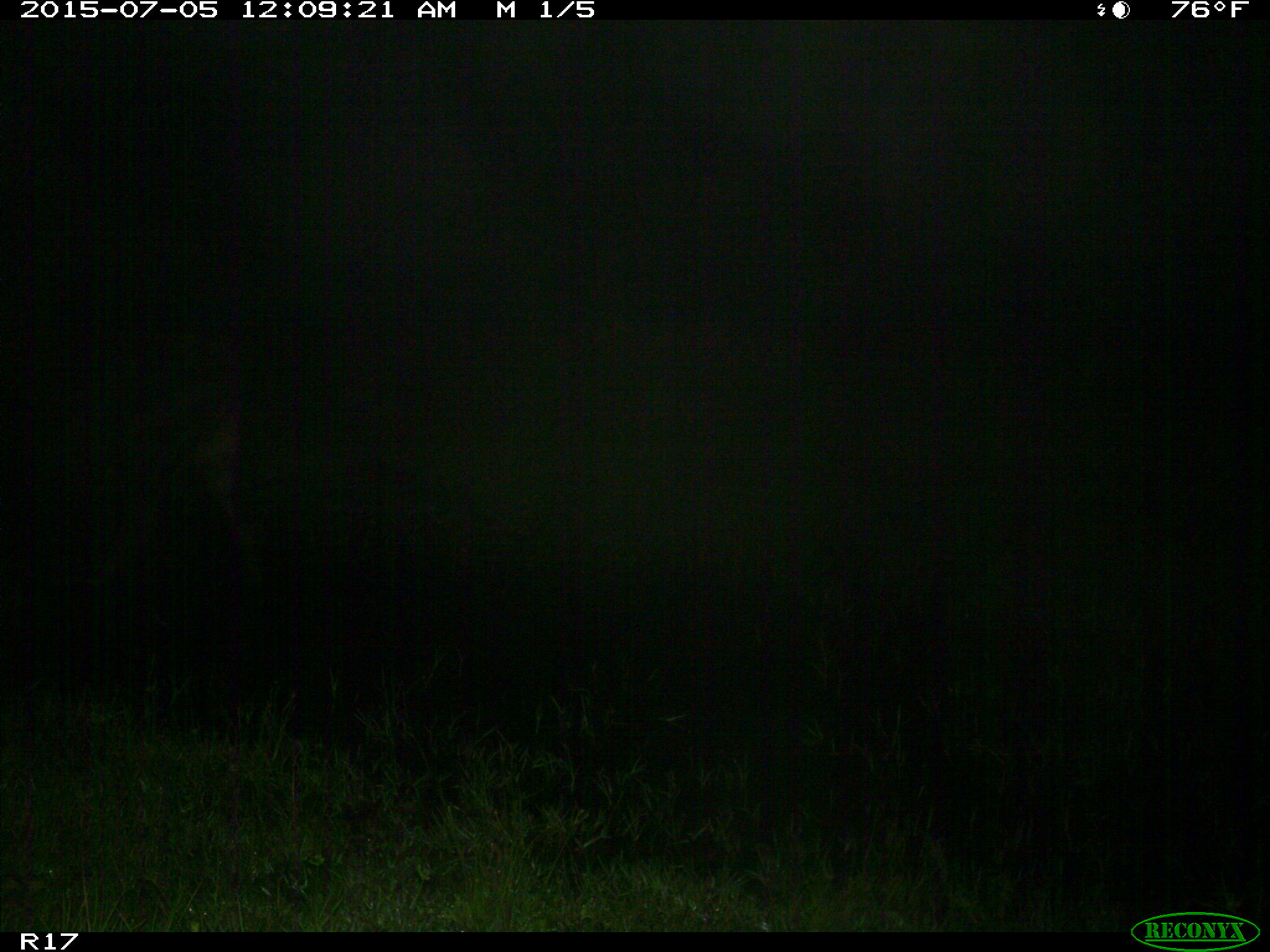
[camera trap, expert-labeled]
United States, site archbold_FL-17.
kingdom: Animalia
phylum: Chordata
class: Mammalia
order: Artiodactyla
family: Bovidae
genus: Bos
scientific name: Bos taurus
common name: domestic cow